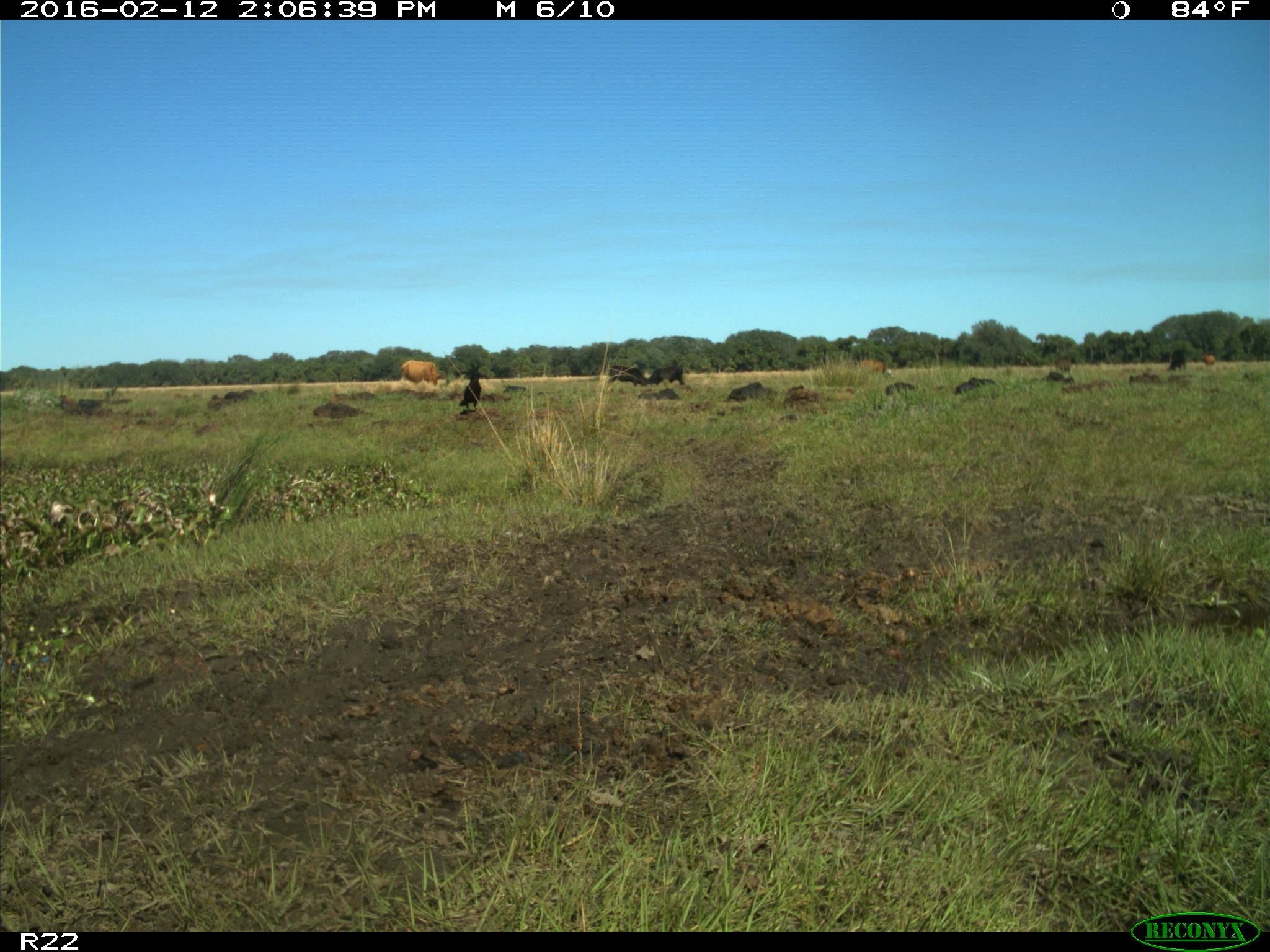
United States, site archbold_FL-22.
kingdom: Animalia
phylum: Chordata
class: Mammalia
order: Artiodactyla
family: Bovidae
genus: Bos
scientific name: Bos taurus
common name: domestic cow